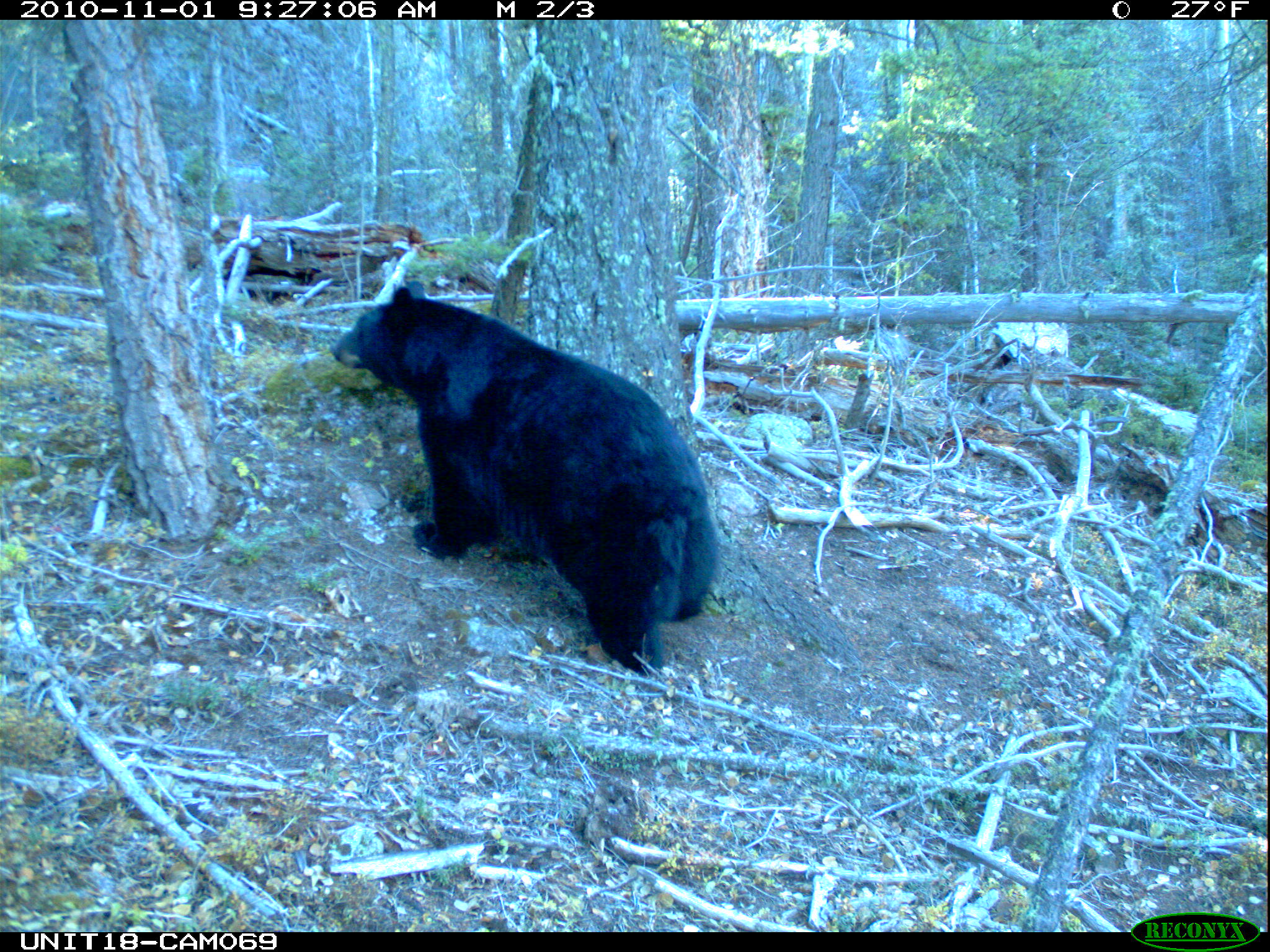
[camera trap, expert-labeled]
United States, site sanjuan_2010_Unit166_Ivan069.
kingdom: Animalia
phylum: Chordata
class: Mammalia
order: Carnivora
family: Ursidae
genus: Ursus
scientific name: Ursus americanus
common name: american black bear